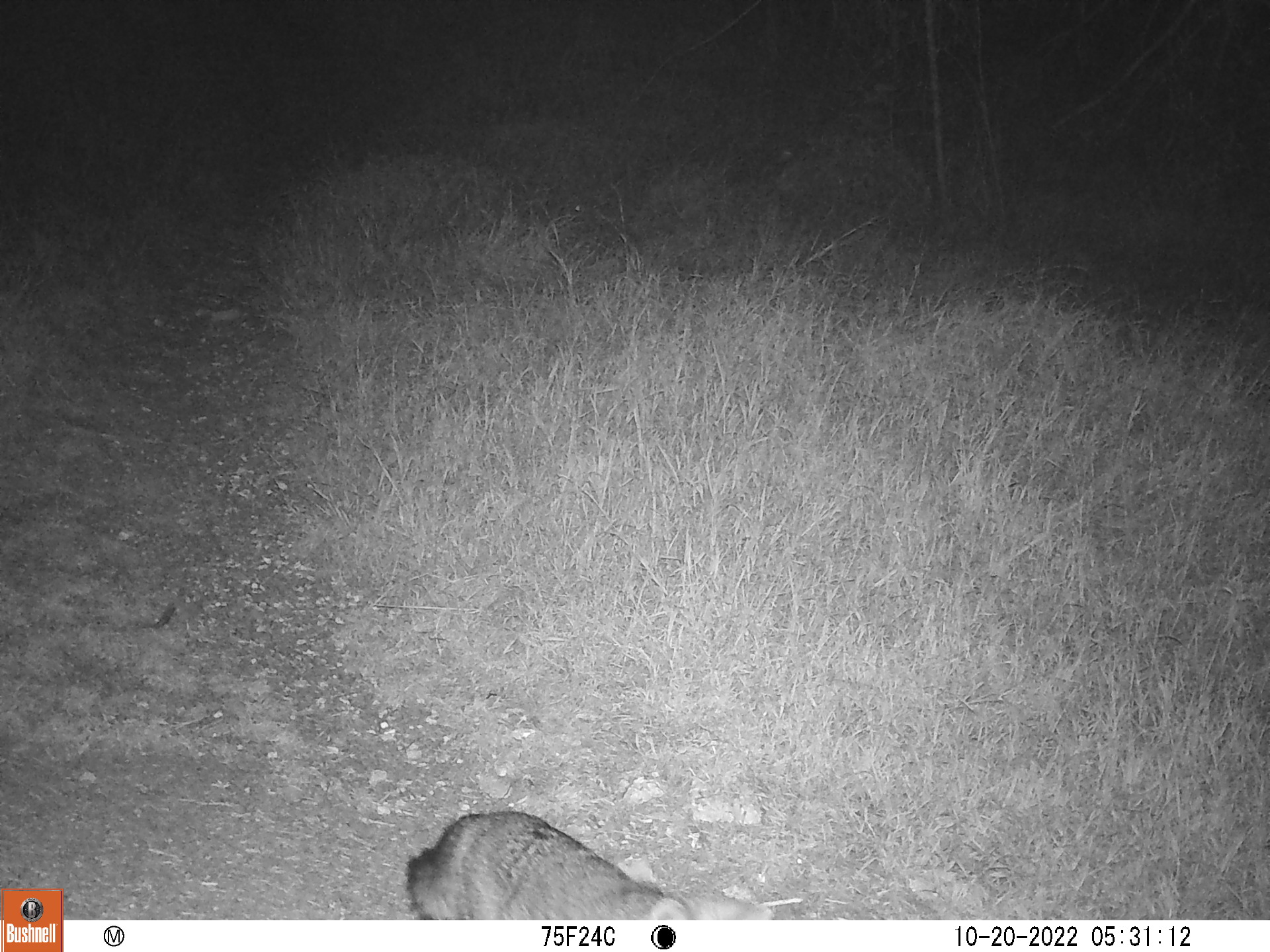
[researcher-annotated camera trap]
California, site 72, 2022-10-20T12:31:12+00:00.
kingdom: Animalia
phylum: Chordata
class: Mammalia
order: Carnivora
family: Canidae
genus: Urocyon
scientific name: Urocyon cinereoargenteus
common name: gray fox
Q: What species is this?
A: Gray fox (Urocyon cinereoargenteus).